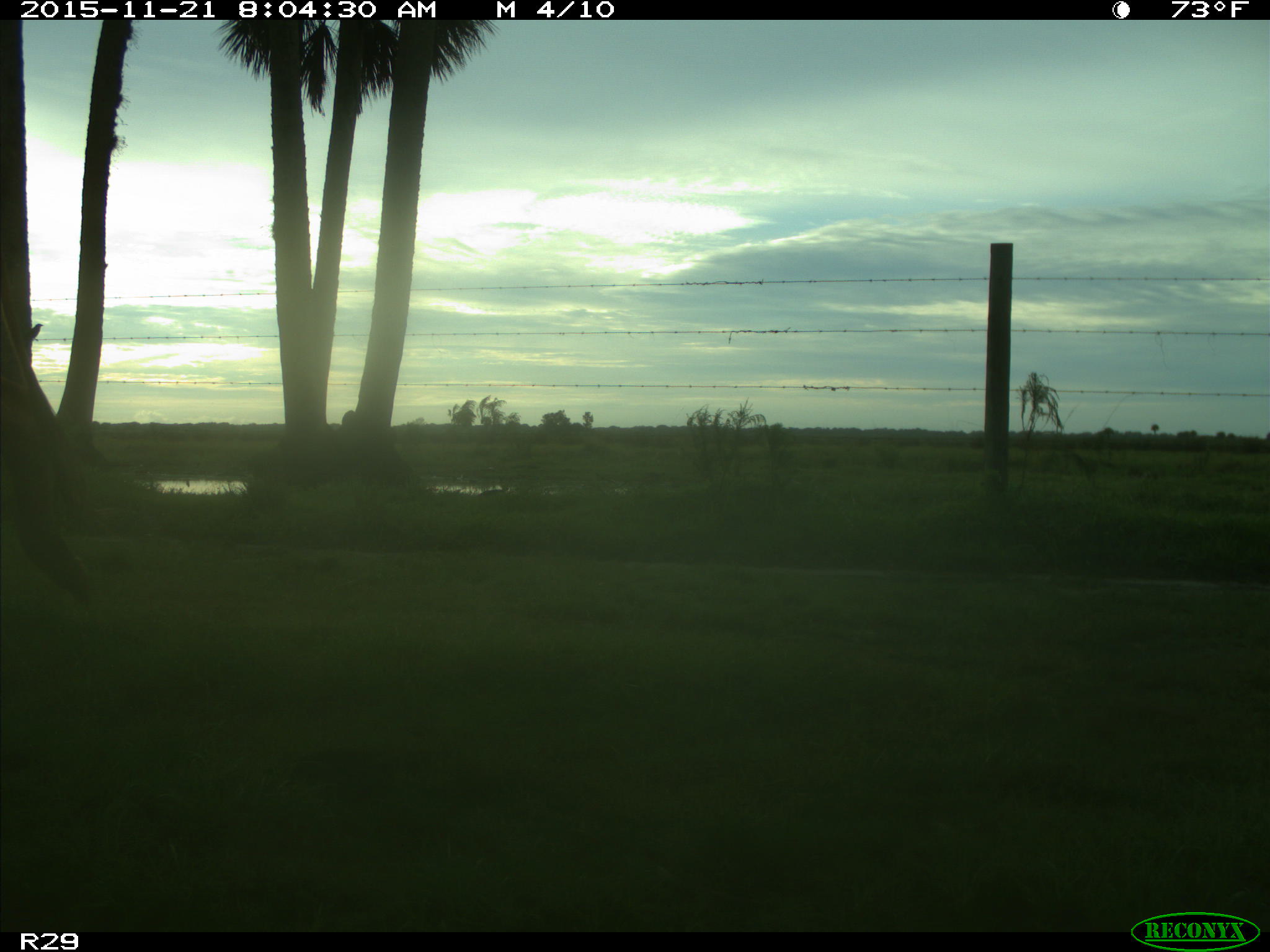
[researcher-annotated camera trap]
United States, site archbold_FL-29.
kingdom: Animalia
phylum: Chordata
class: Mammalia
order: Artiodactyla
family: Bovidae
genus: Bos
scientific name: Bos taurus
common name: domestic cow